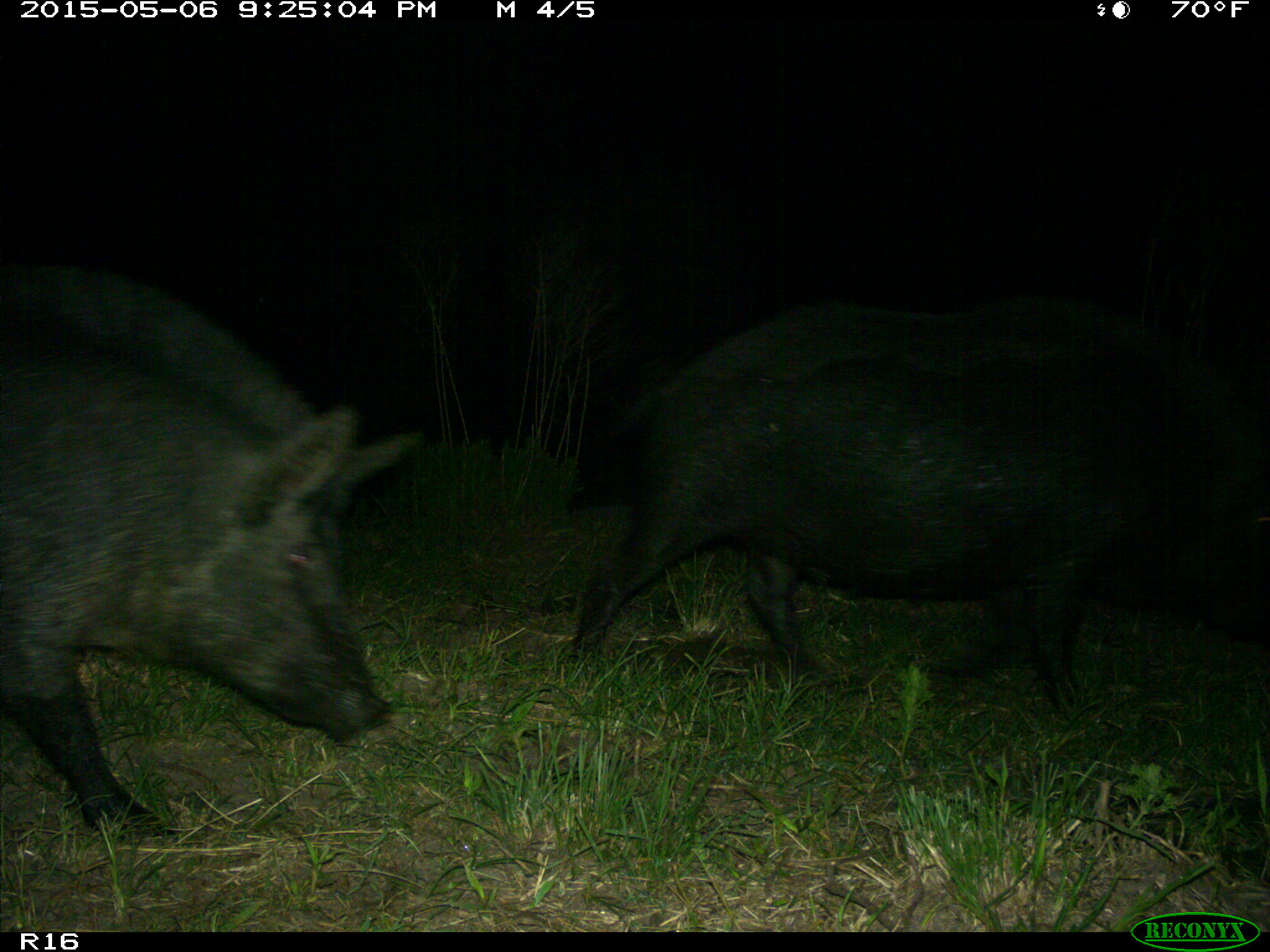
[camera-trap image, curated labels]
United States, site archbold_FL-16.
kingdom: Animalia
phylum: Chordata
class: Mammalia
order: Artiodactyla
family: Suidae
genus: Sus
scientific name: Sus scrofa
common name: wild boar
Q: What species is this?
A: Sus scrofa (wild boar).